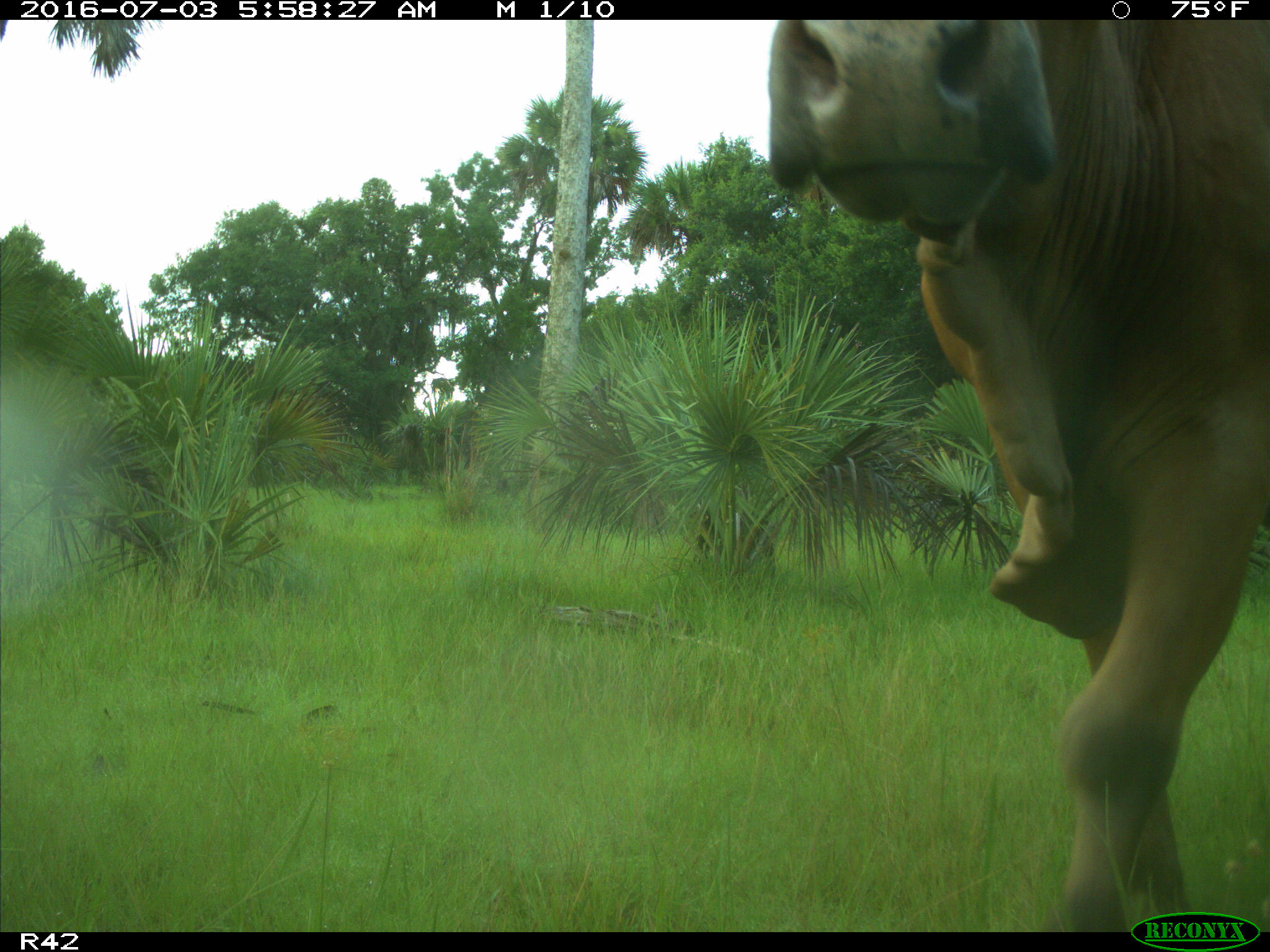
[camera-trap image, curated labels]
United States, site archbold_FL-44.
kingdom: Animalia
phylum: Chordata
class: Mammalia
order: Artiodactyla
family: Bovidae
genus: Bos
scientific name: Bos taurus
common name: domestic cow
Bos taurus (domestic cow).